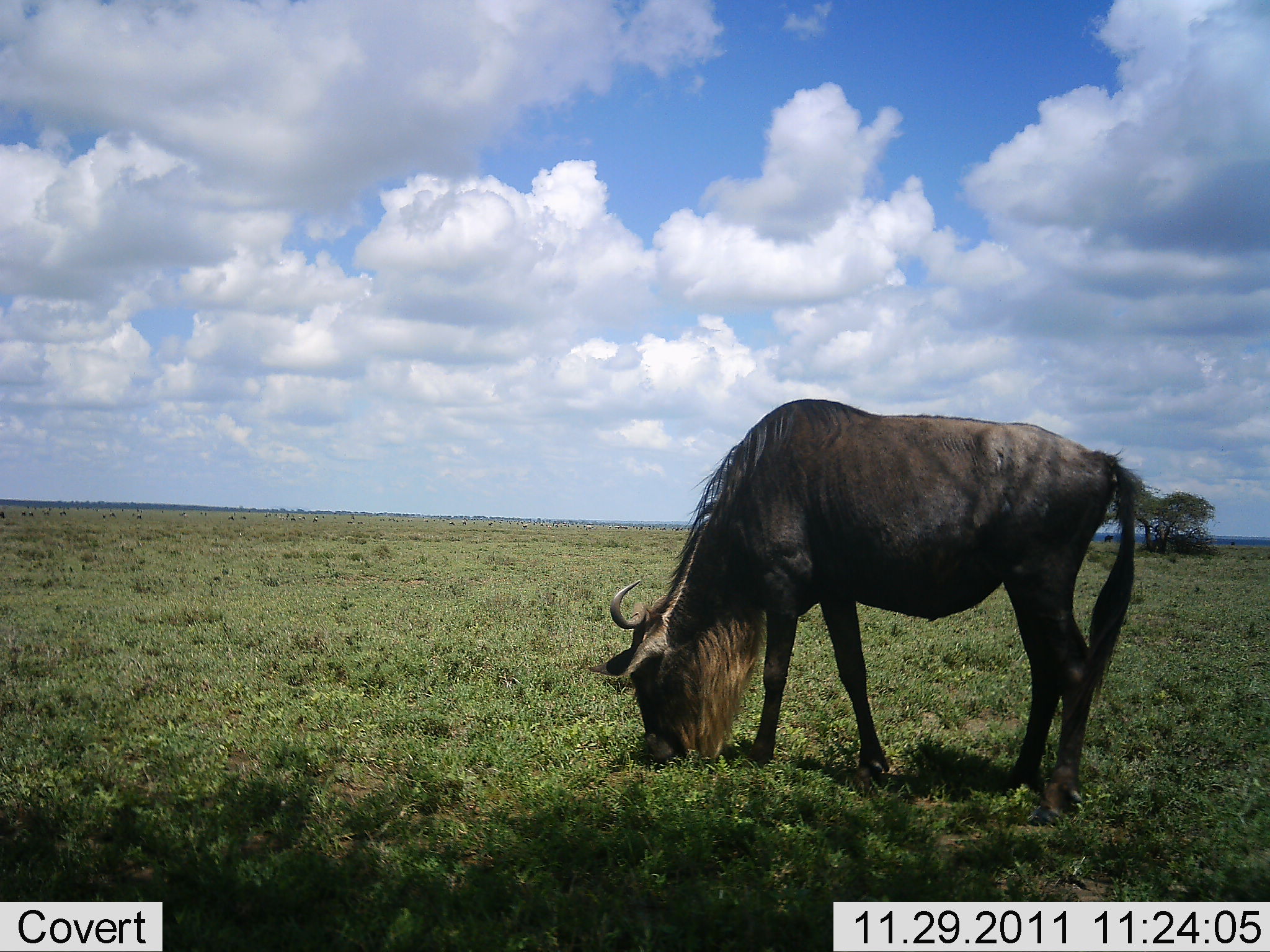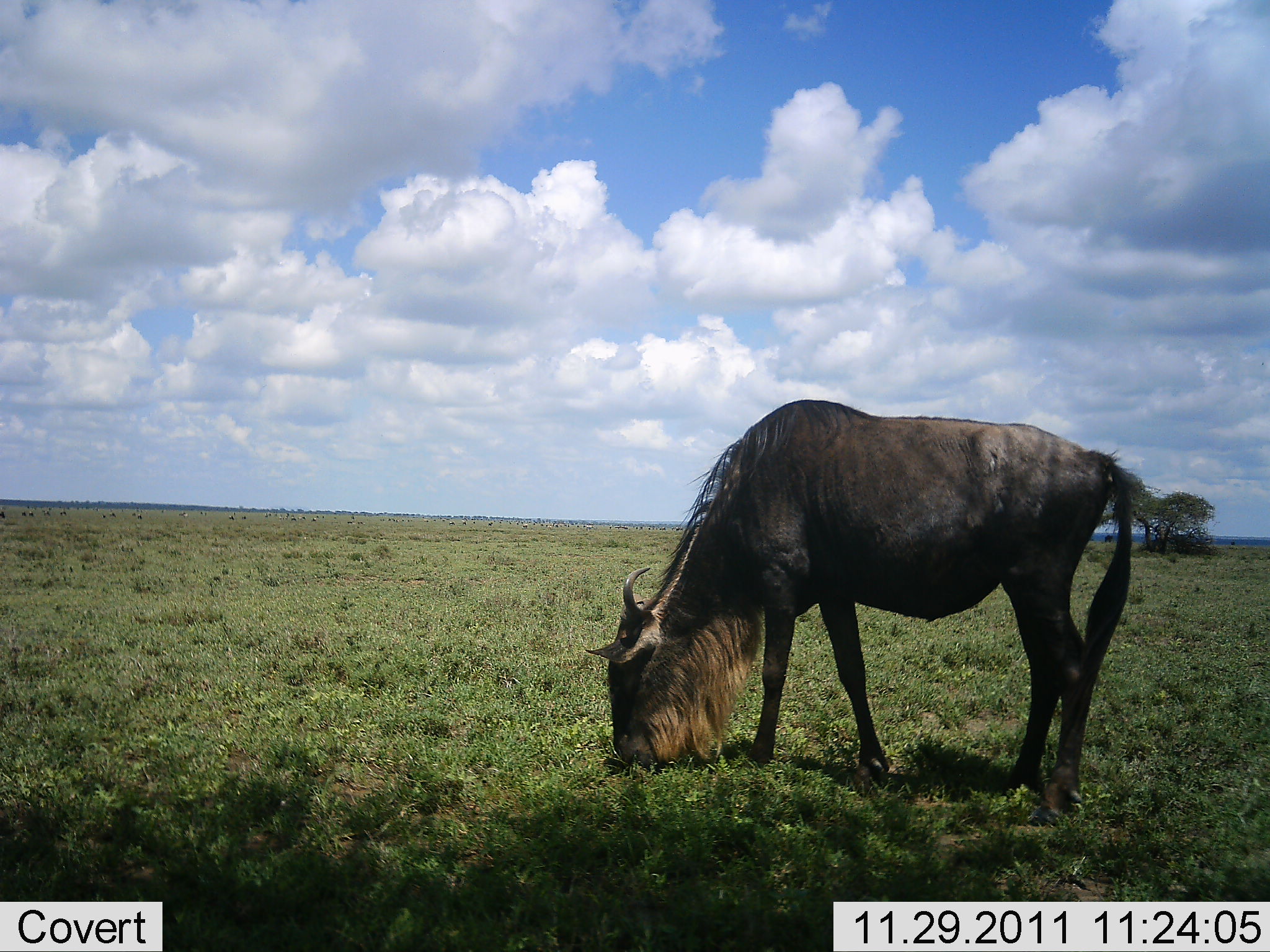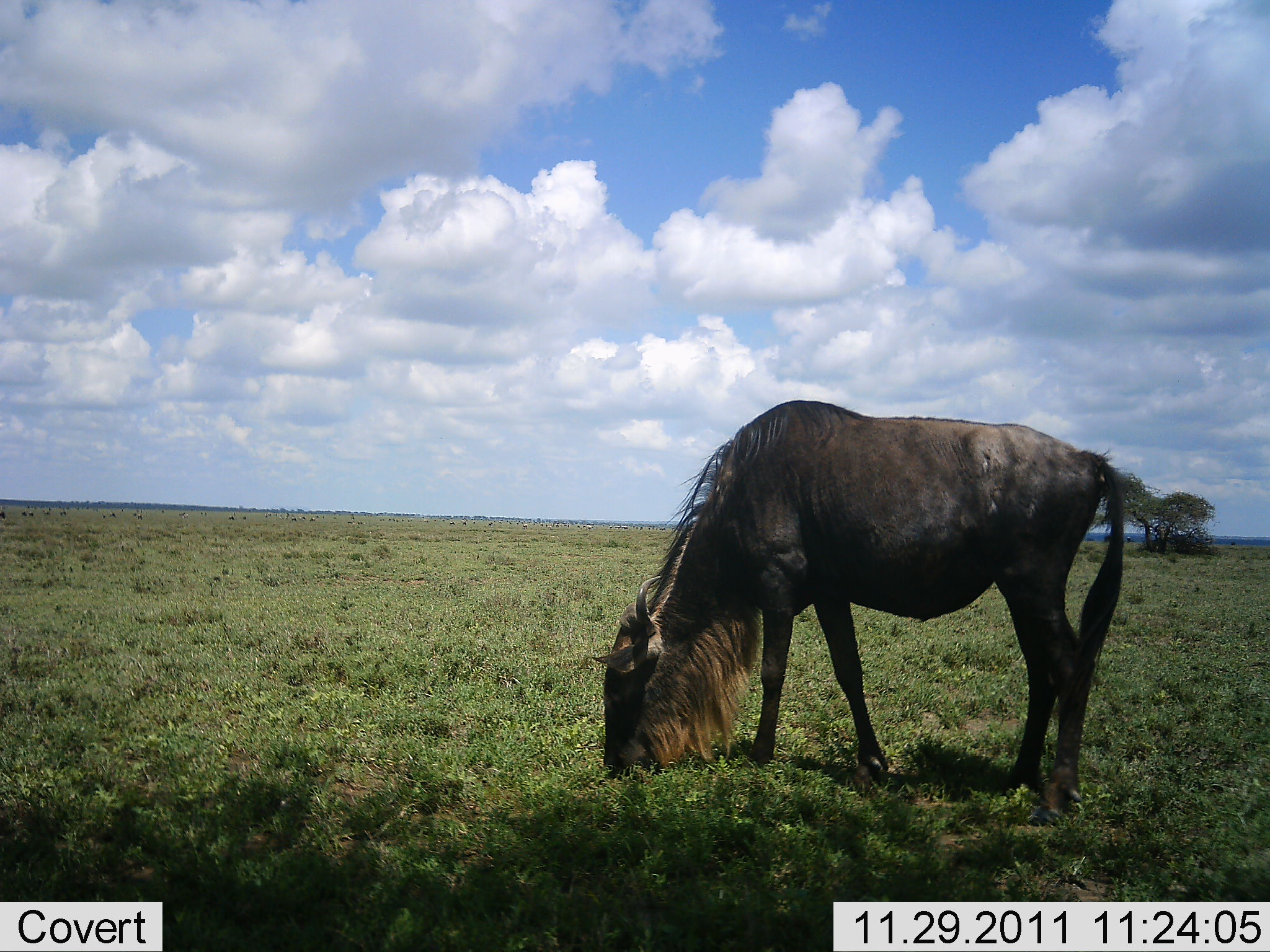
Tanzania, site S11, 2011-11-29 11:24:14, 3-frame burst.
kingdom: Animalia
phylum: Chordata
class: Mammalia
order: Artiodactyla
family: Bovidae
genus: Connochaetes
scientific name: Connochaetes taurinus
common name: blue wildebeest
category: wildebeest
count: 1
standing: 18%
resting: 0%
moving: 0%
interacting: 0%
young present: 0%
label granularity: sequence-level